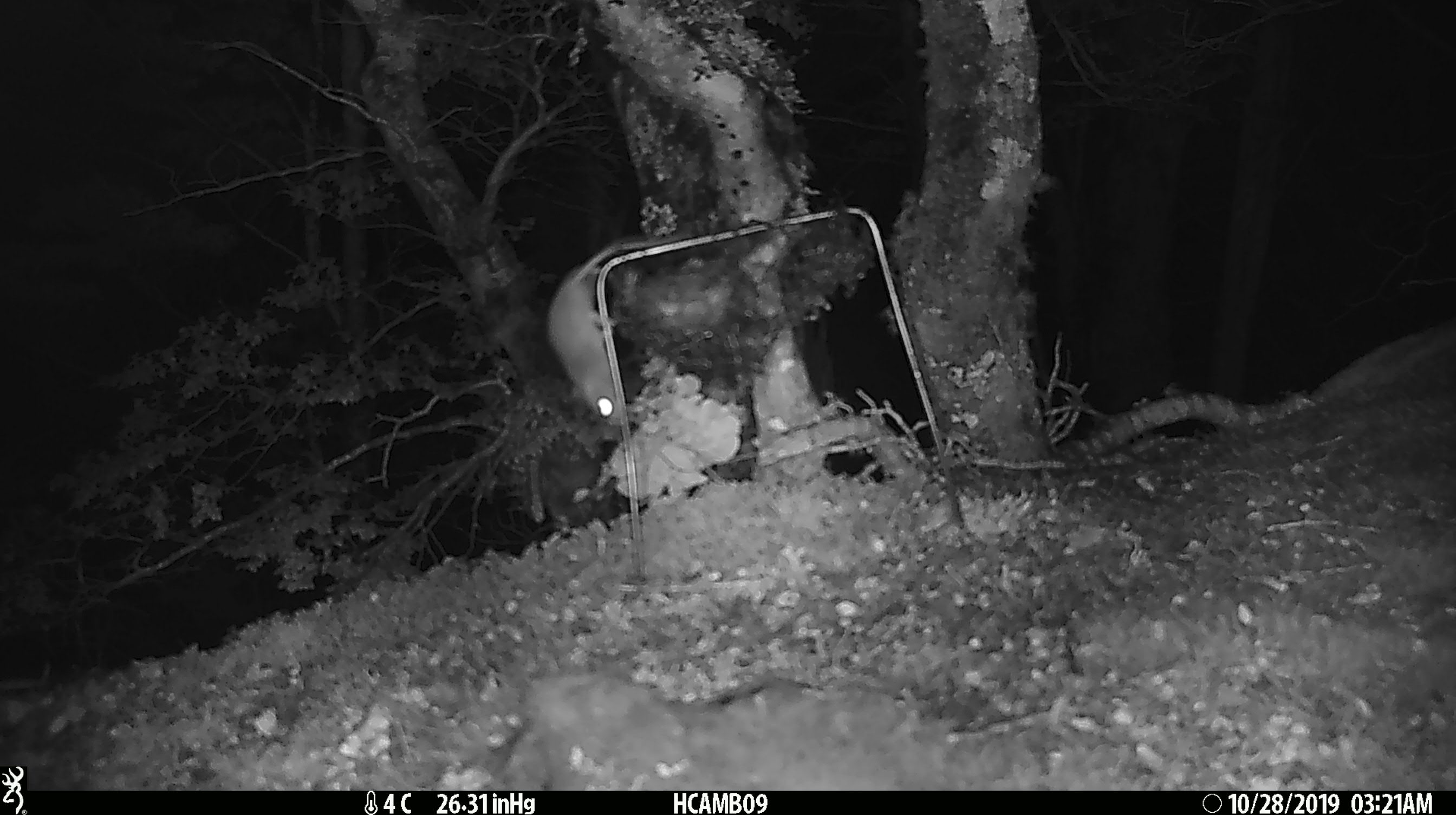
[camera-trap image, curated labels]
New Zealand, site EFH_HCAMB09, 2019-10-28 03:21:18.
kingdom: Animalia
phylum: Chordata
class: Mammalia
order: Rodentia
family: Muridae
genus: Mus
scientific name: Mus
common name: mouse